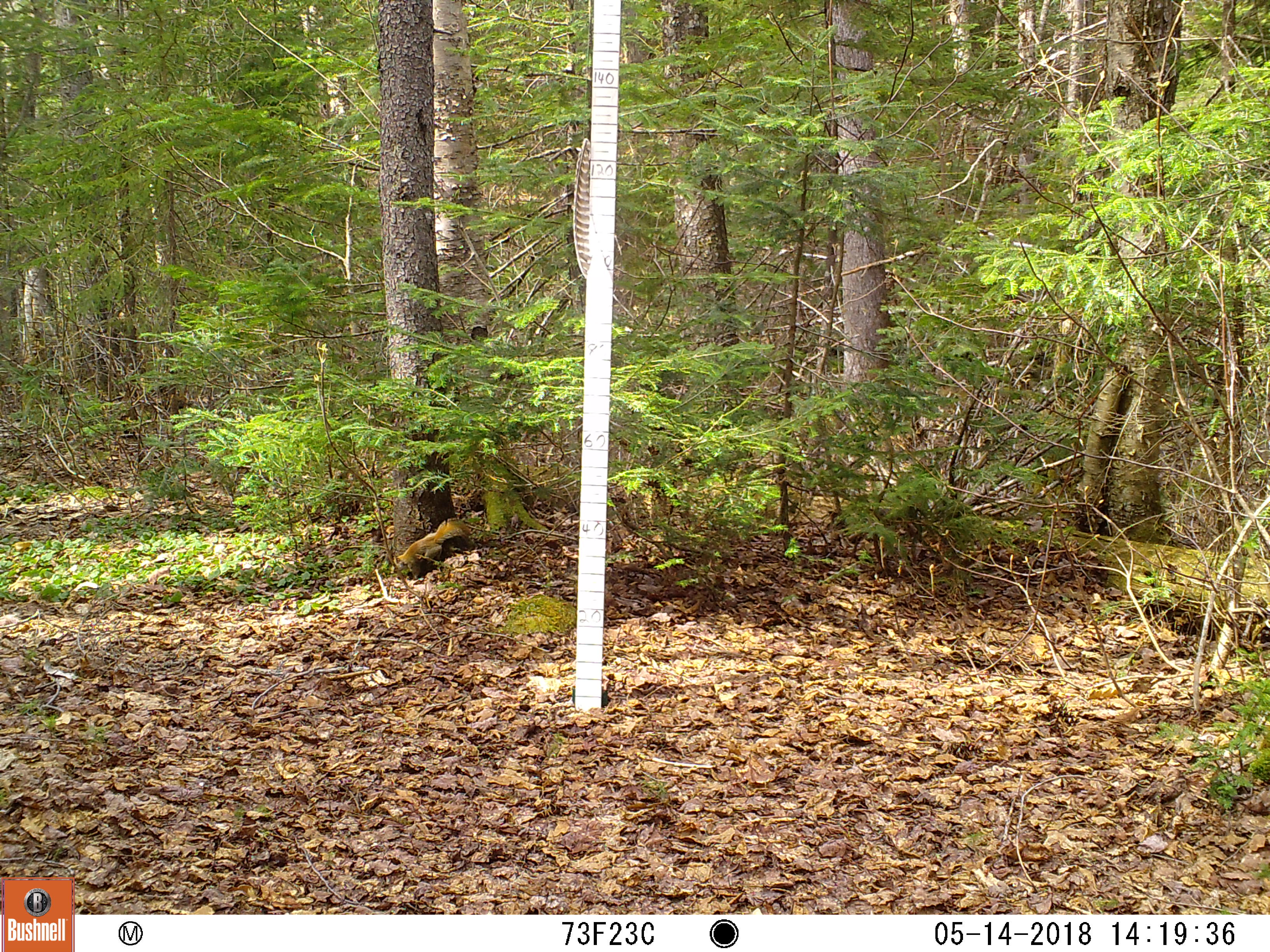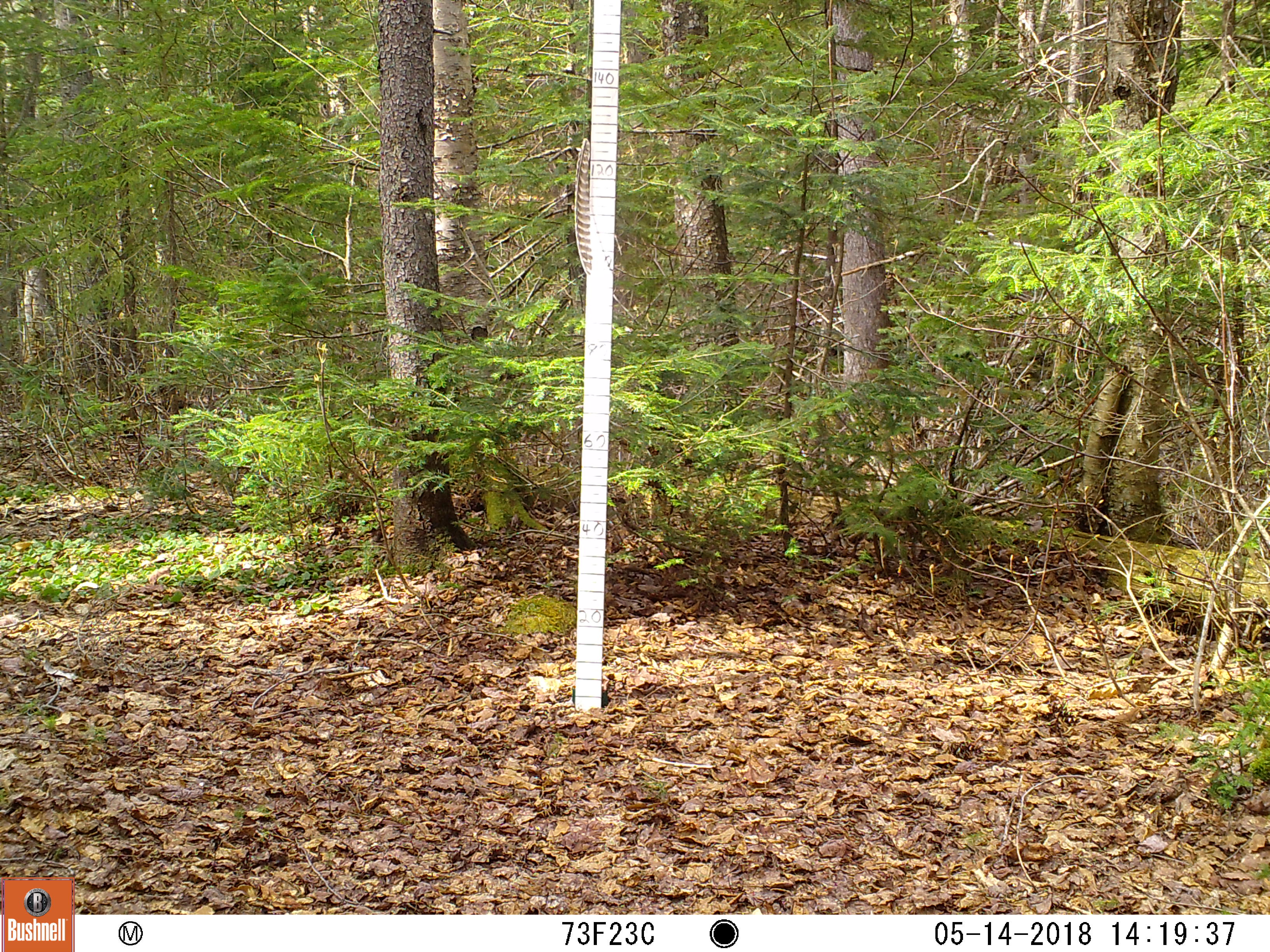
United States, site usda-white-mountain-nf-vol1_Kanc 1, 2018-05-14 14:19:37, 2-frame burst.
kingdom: Animalia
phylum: Chordata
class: Mammalia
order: Rodentia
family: Sciuridae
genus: Tamiasciurus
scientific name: Tamiasciurus hudsonicus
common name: red squirrel